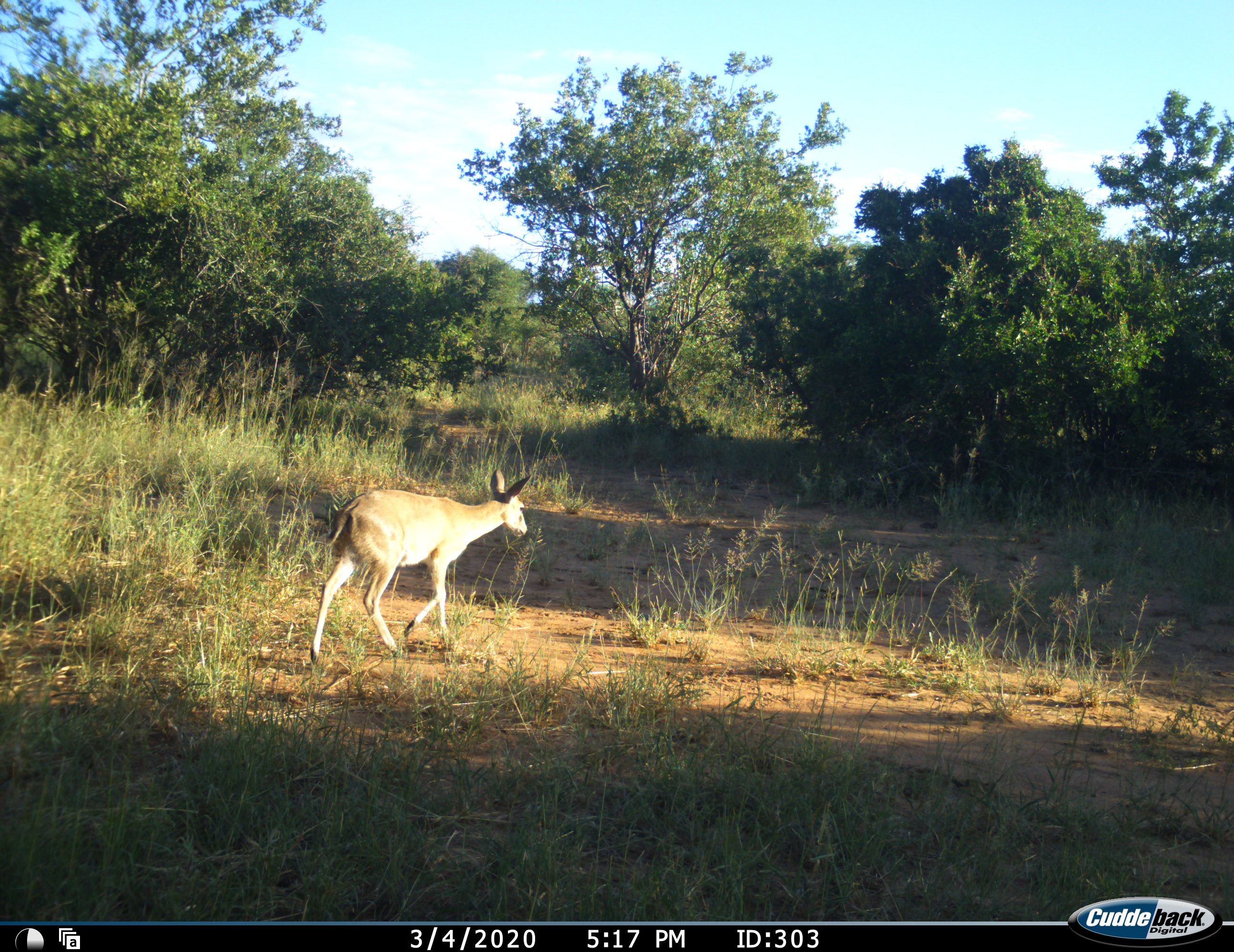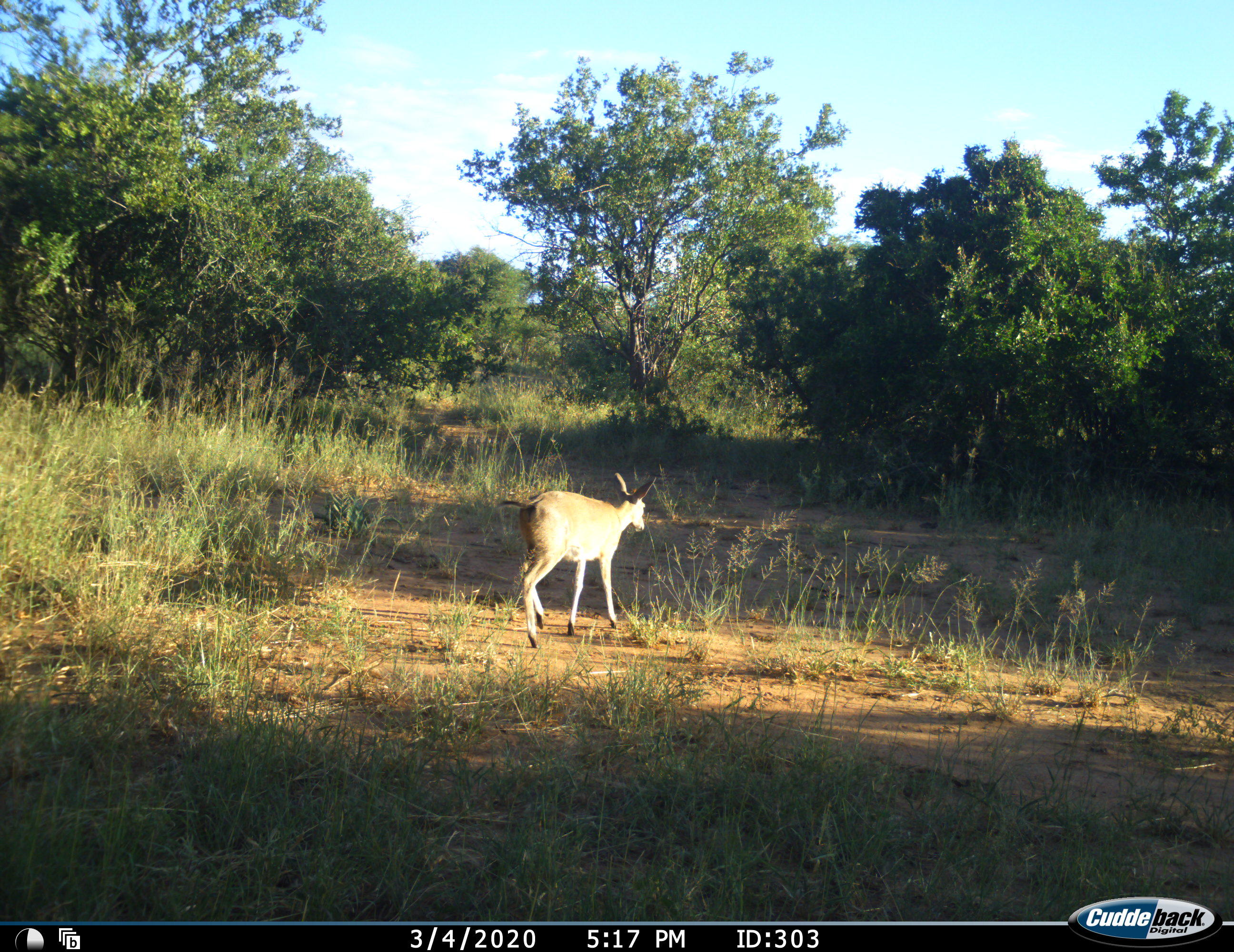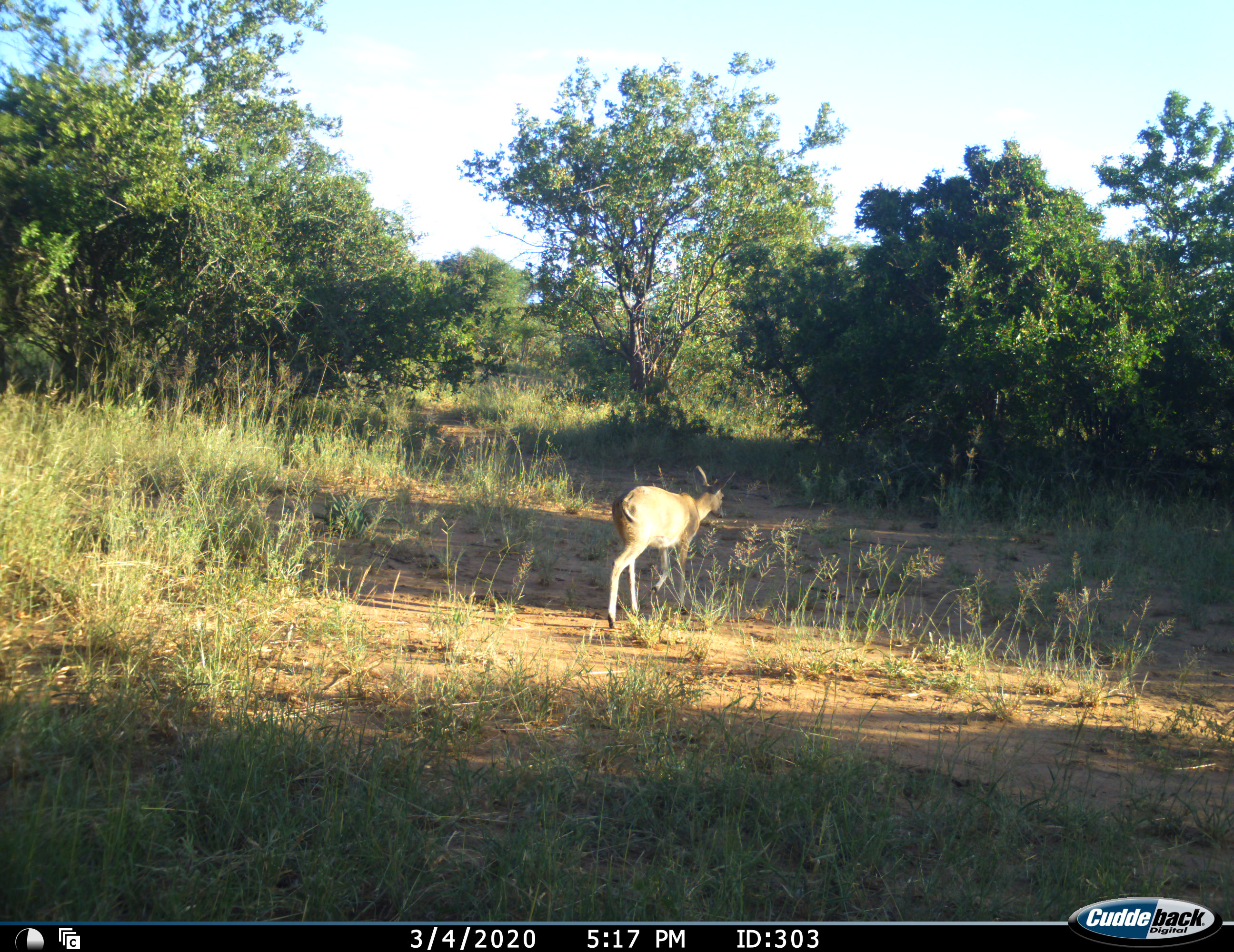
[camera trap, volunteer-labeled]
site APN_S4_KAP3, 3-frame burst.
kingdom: Animalia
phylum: Chordata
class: Mammalia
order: Artiodactyla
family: Bovidae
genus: Aepyceros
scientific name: Aepyceros melampus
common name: impala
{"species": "impala (Aepyceros melampus)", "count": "1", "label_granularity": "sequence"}